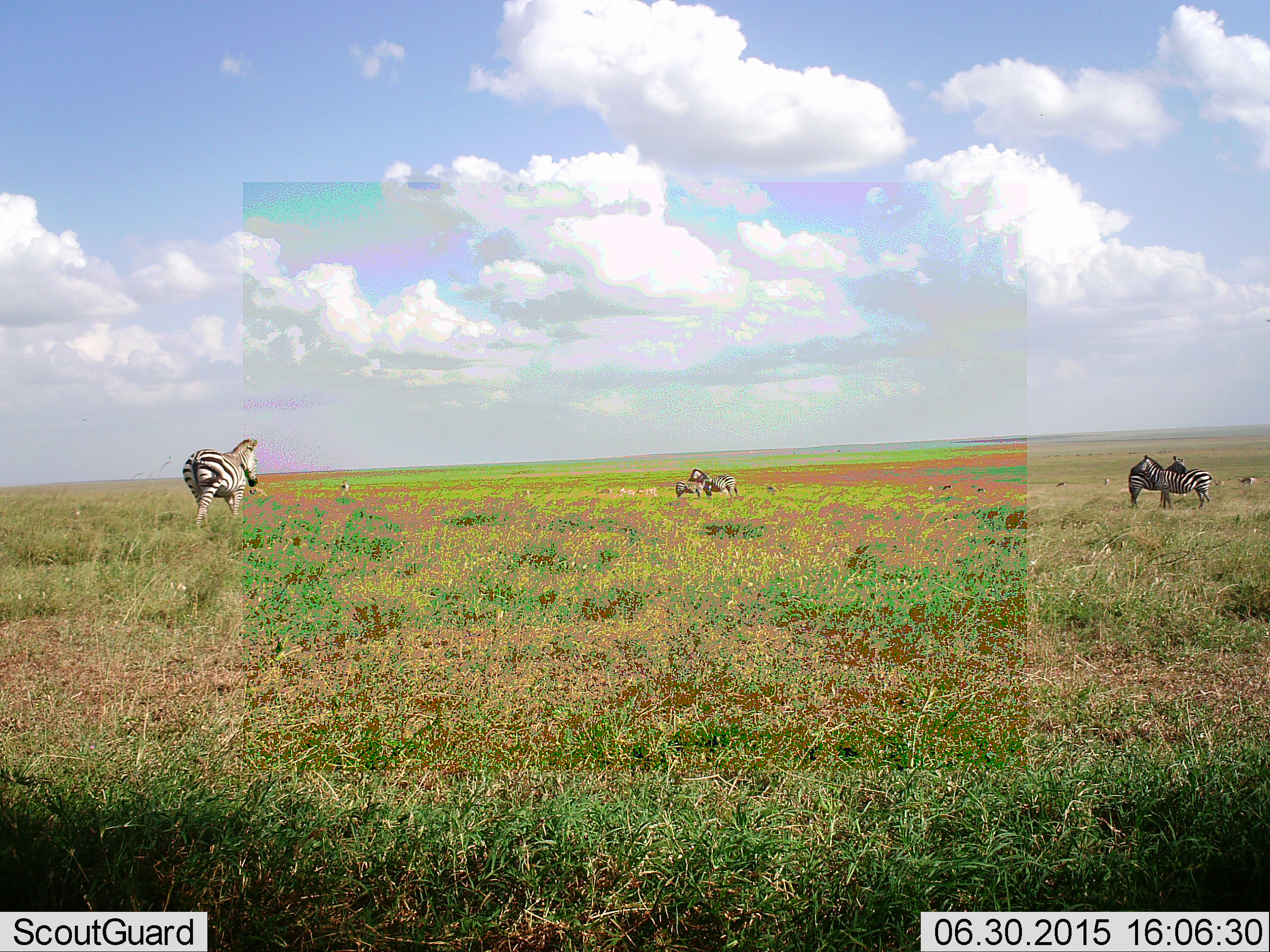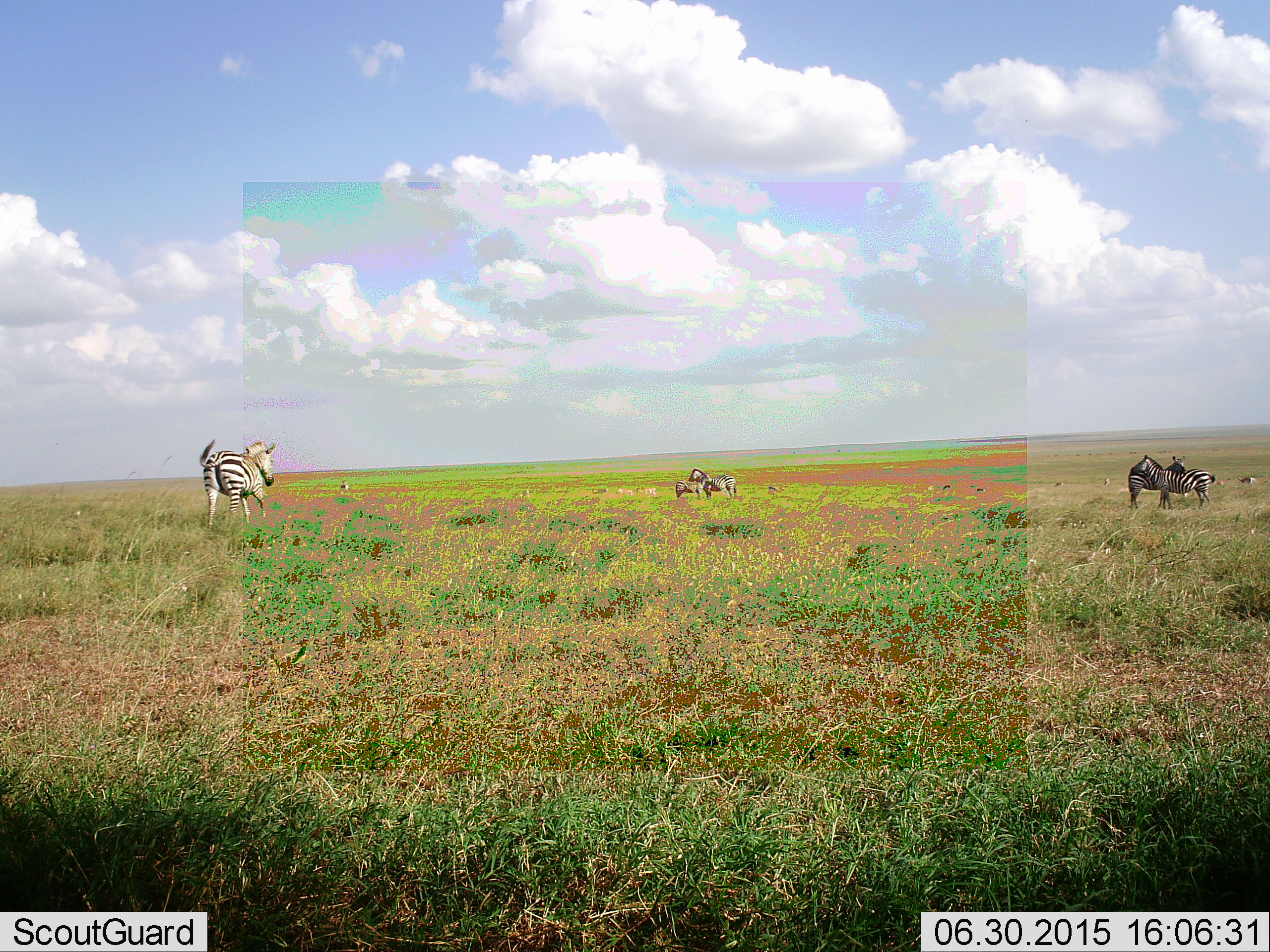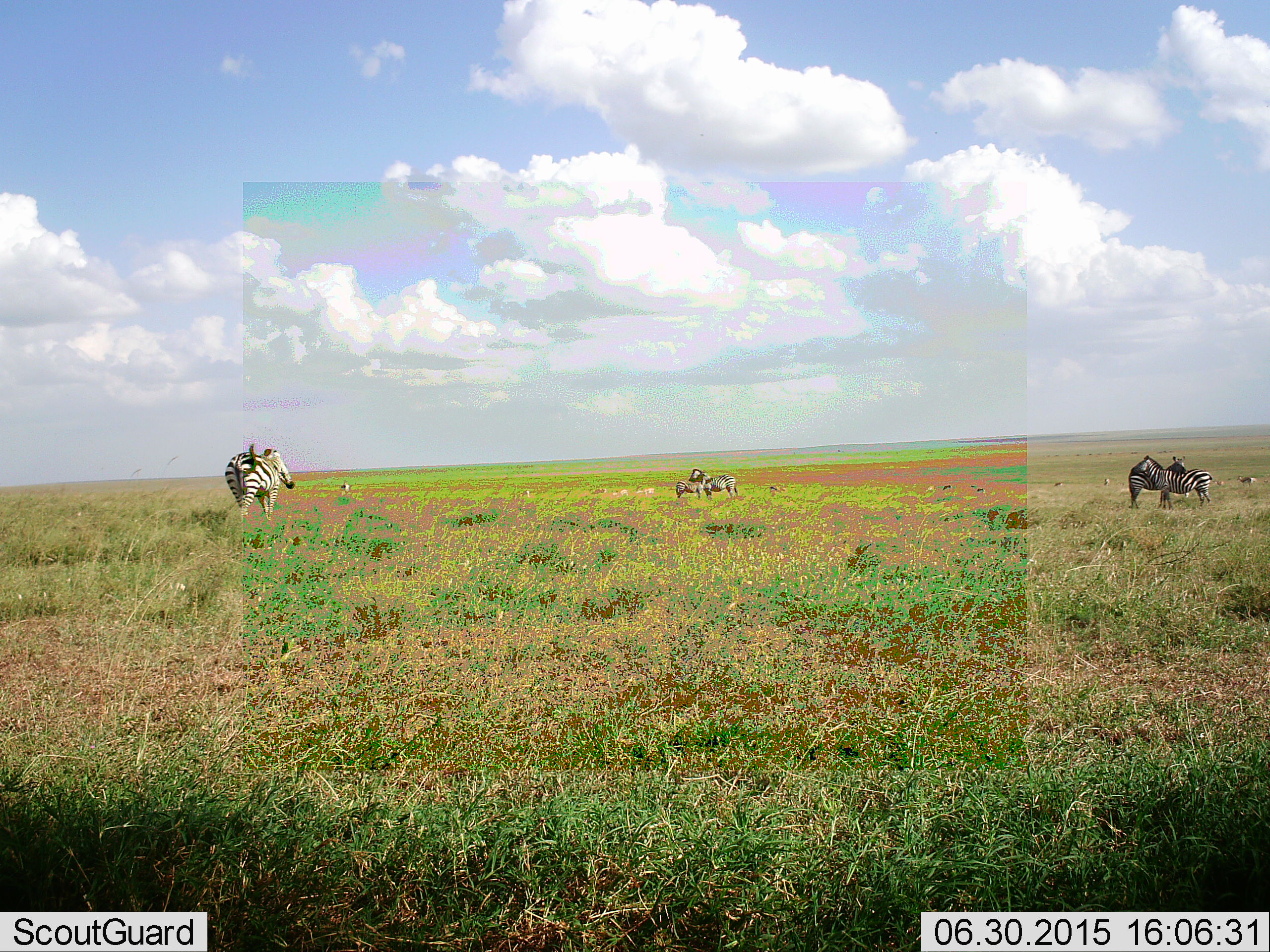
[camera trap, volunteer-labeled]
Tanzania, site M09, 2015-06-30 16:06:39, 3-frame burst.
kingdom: Animalia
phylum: Chordata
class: Mammalia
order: Perissodactyla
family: Equidae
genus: Equus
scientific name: Equus quagga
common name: plains zebra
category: zebra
Zebra (plains zebra) (Equus quagga), count 6. Behavior (volunteer vote fractions): standing 73%, resting 0%, moving 91%, interacting 27%. Young present (vote fraction): 0%. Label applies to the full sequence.